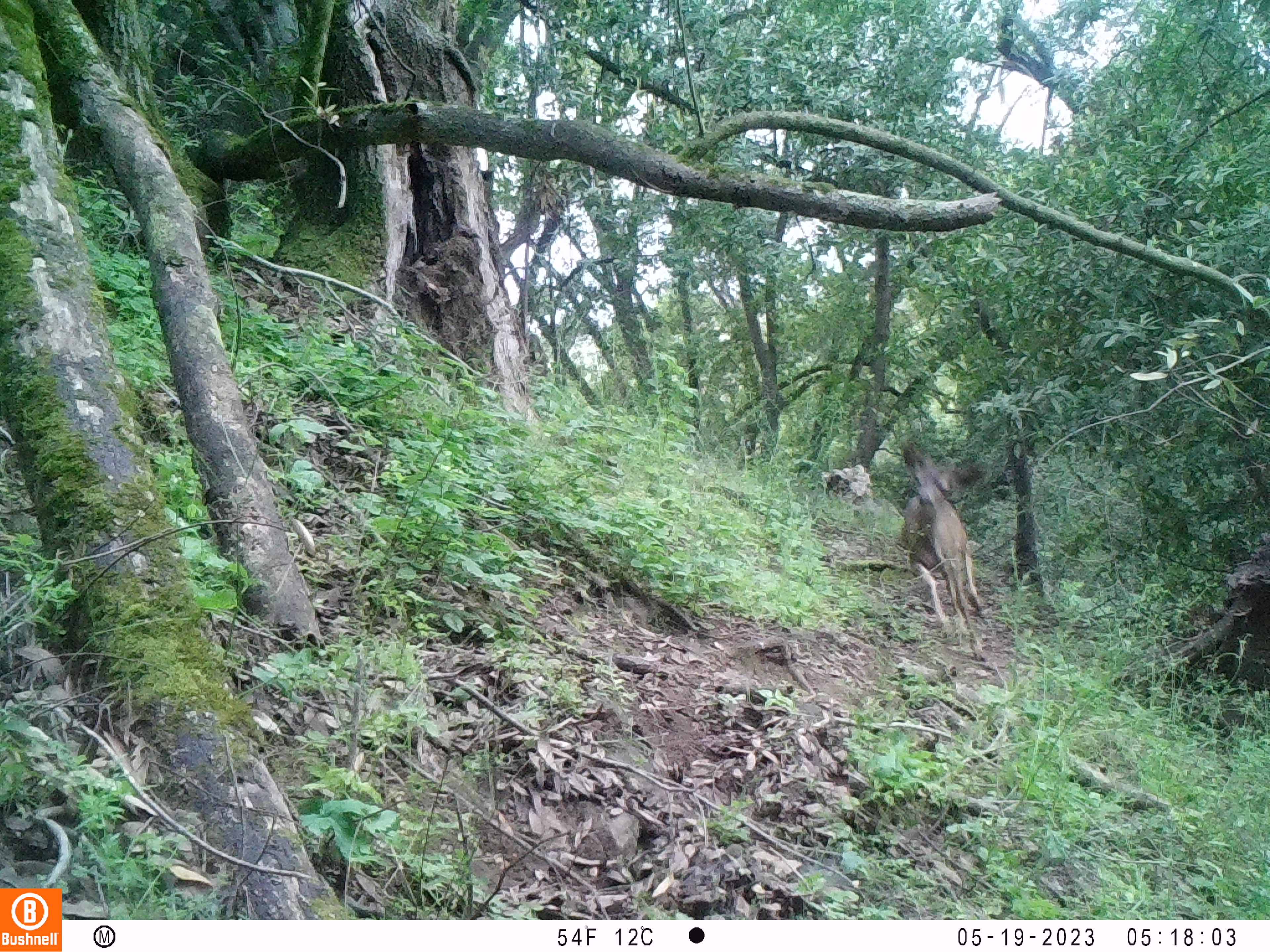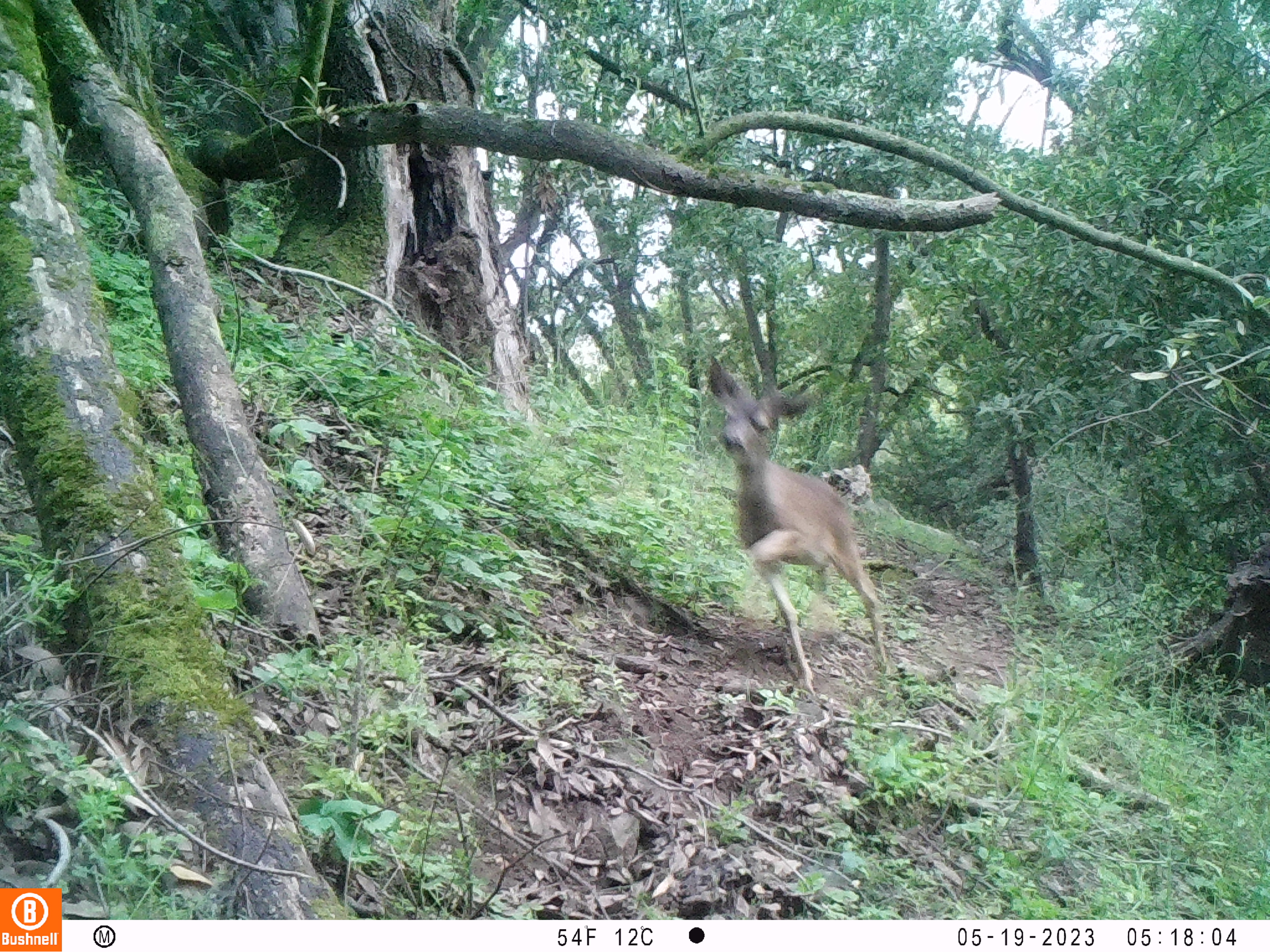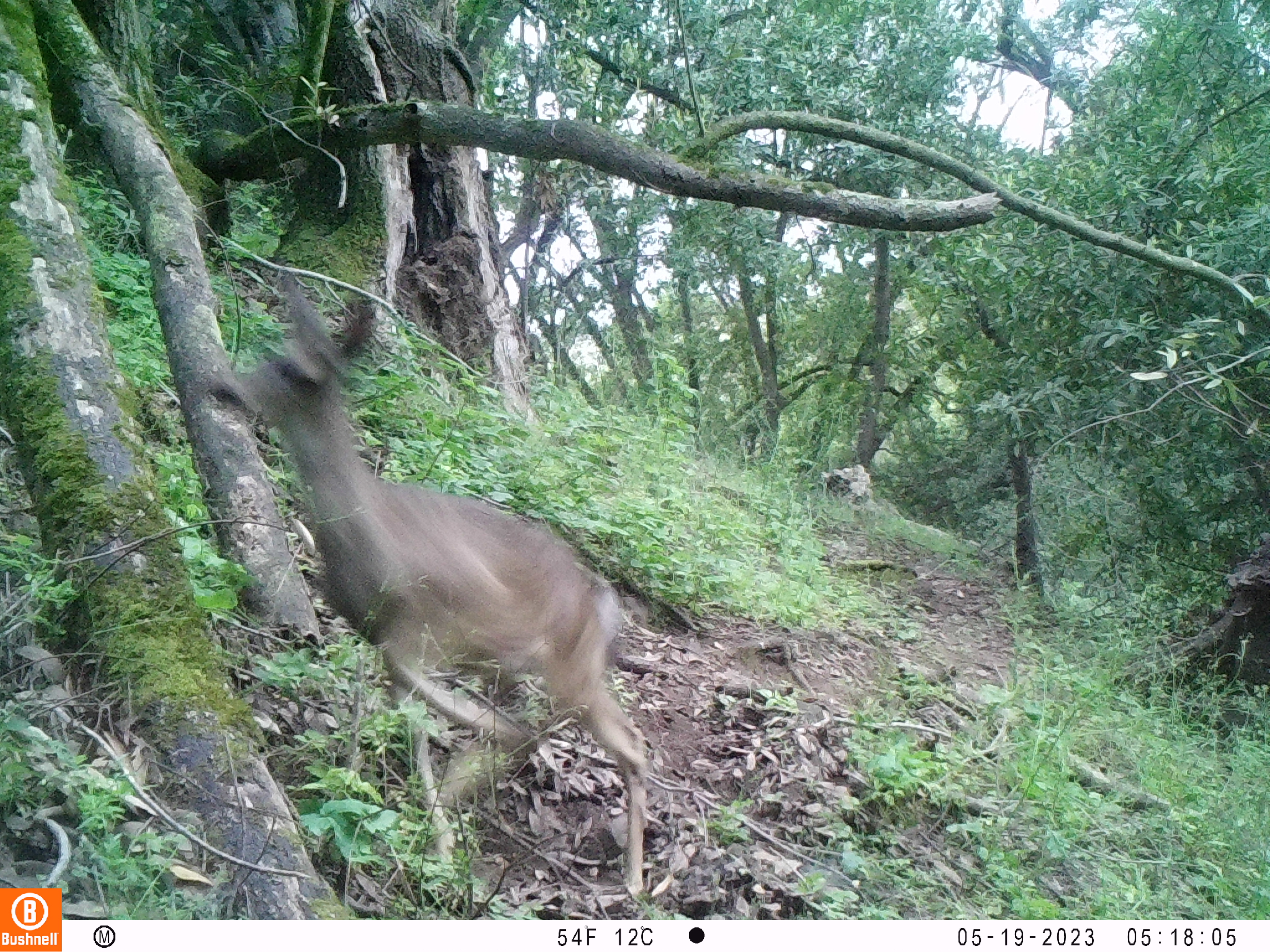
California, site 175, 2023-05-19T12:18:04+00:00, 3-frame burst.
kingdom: Animalia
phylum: Chordata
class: Mammalia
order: Artiodactyla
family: Cervidae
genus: Odocoileus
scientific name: Odocoileus hemionus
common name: mule deer